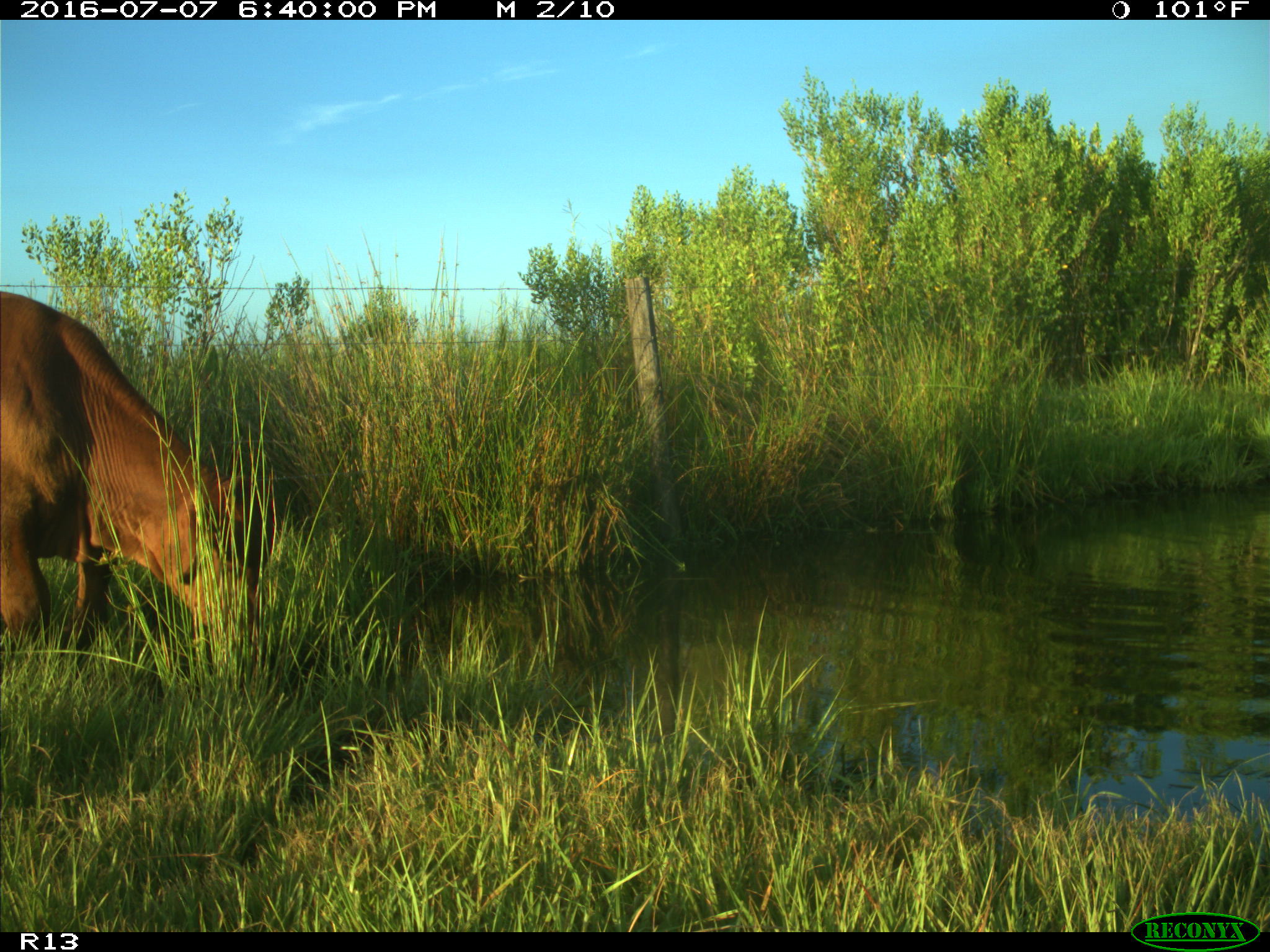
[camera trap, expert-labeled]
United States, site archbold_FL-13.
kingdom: Animalia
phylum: Chordata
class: Mammalia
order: Artiodactyla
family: Bovidae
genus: Bos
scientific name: Bos taurus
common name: domestic cow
Bos taurus (domestic cow).